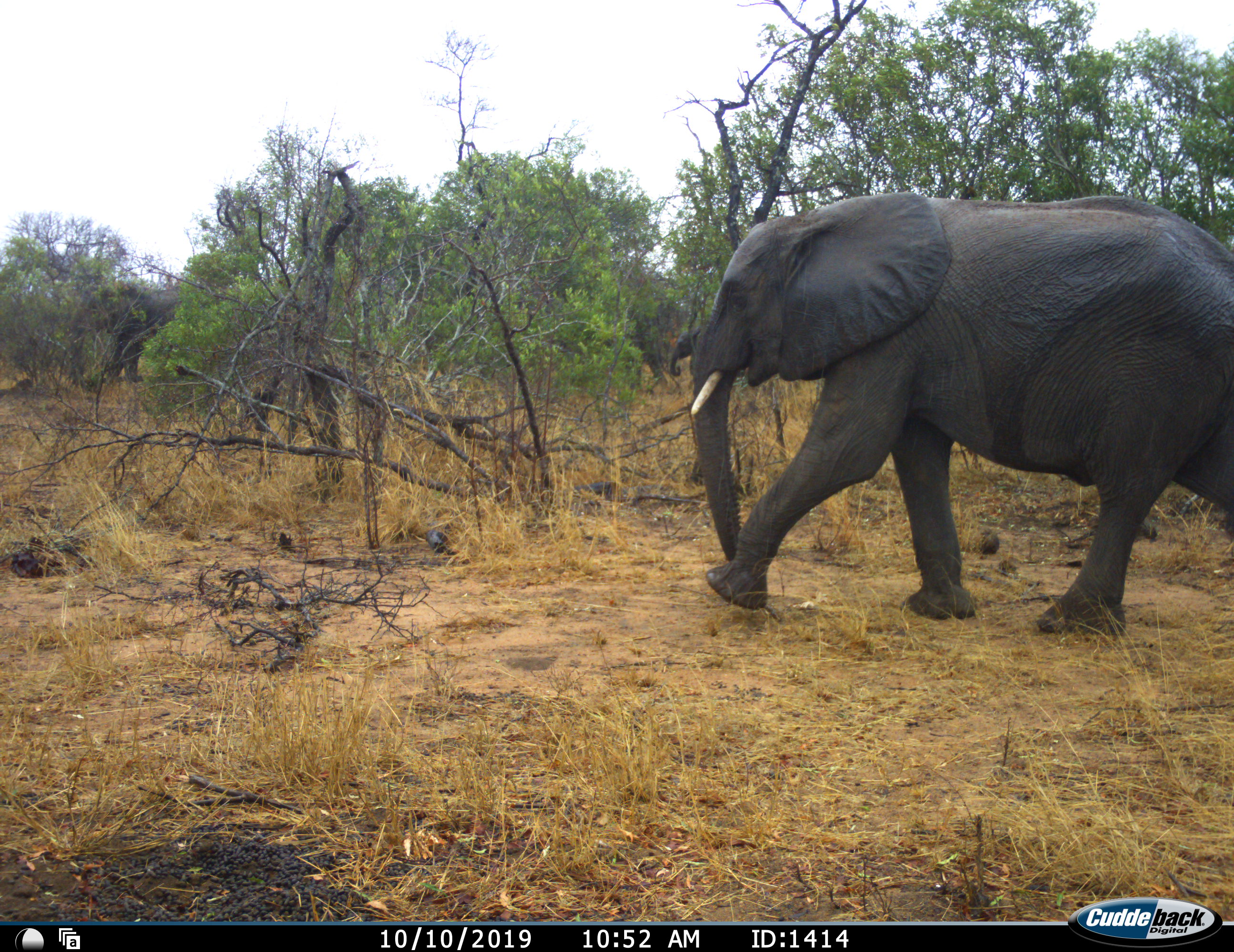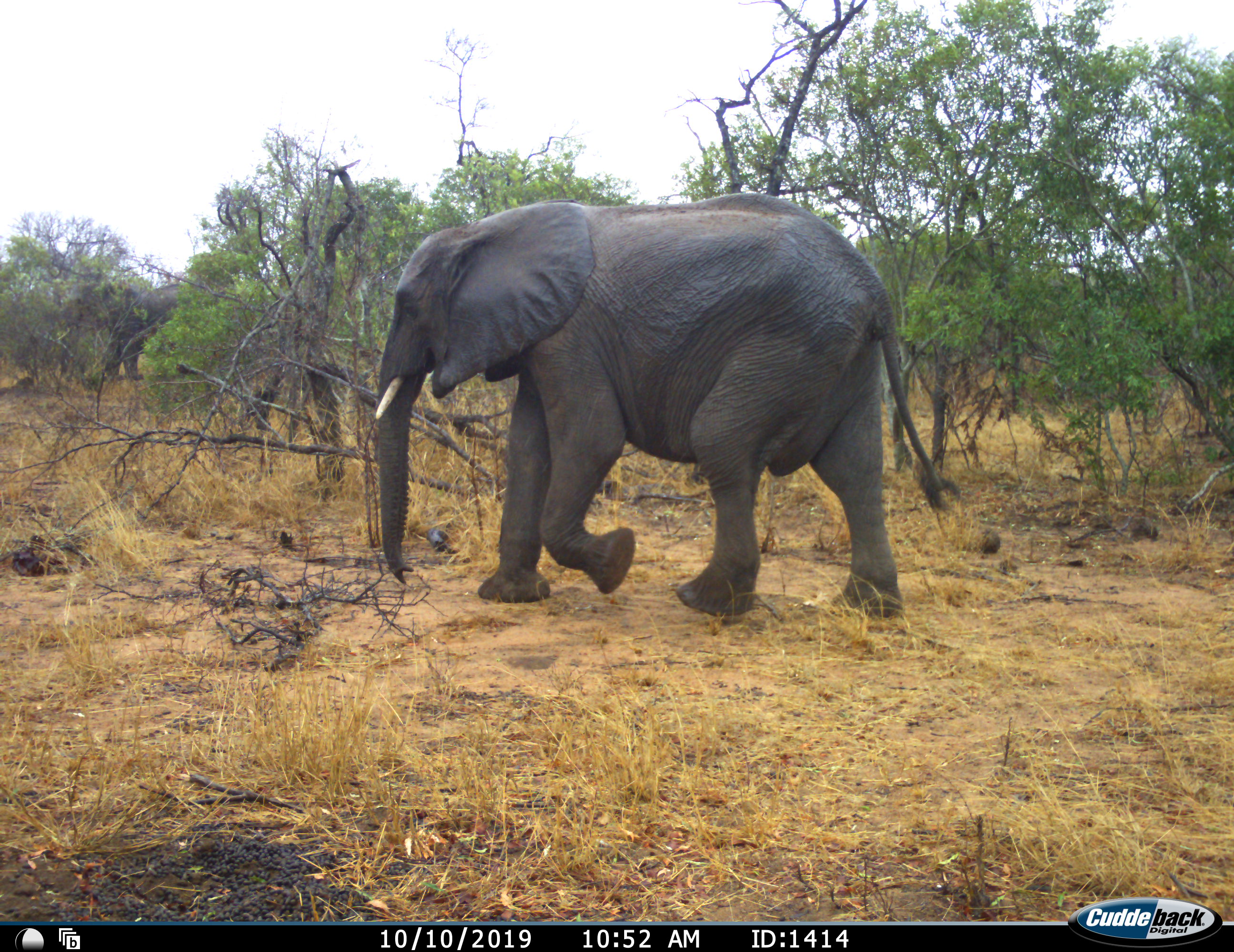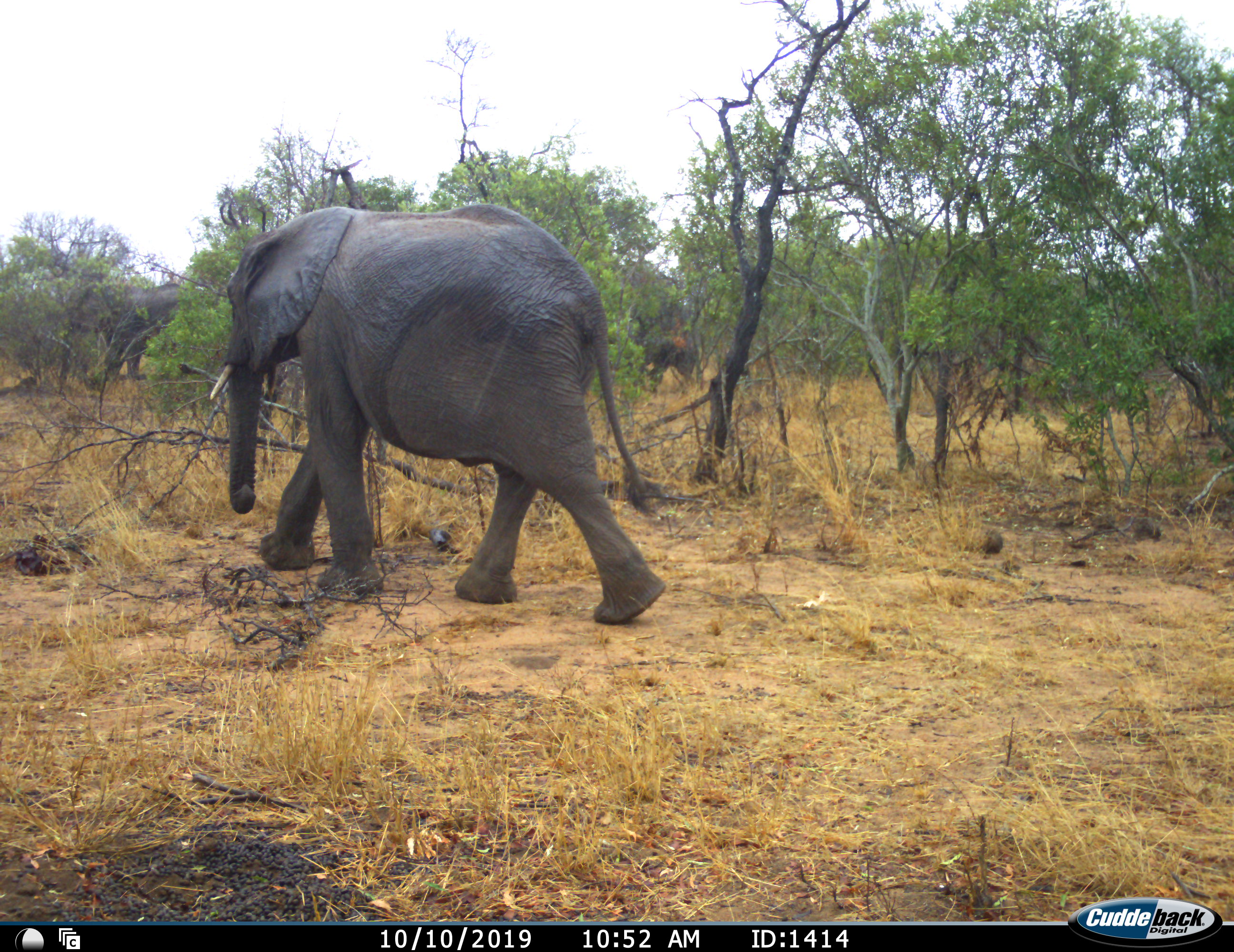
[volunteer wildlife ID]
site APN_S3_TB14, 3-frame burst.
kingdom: Animalia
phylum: Chordata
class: Mammalia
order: Proboscidea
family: Elephantidae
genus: Loxodonta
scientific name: Loxodonta africana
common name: african bush elephant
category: elephant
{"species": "elephant (african bush elephant) (Loxodonta africana)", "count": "3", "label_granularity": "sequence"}